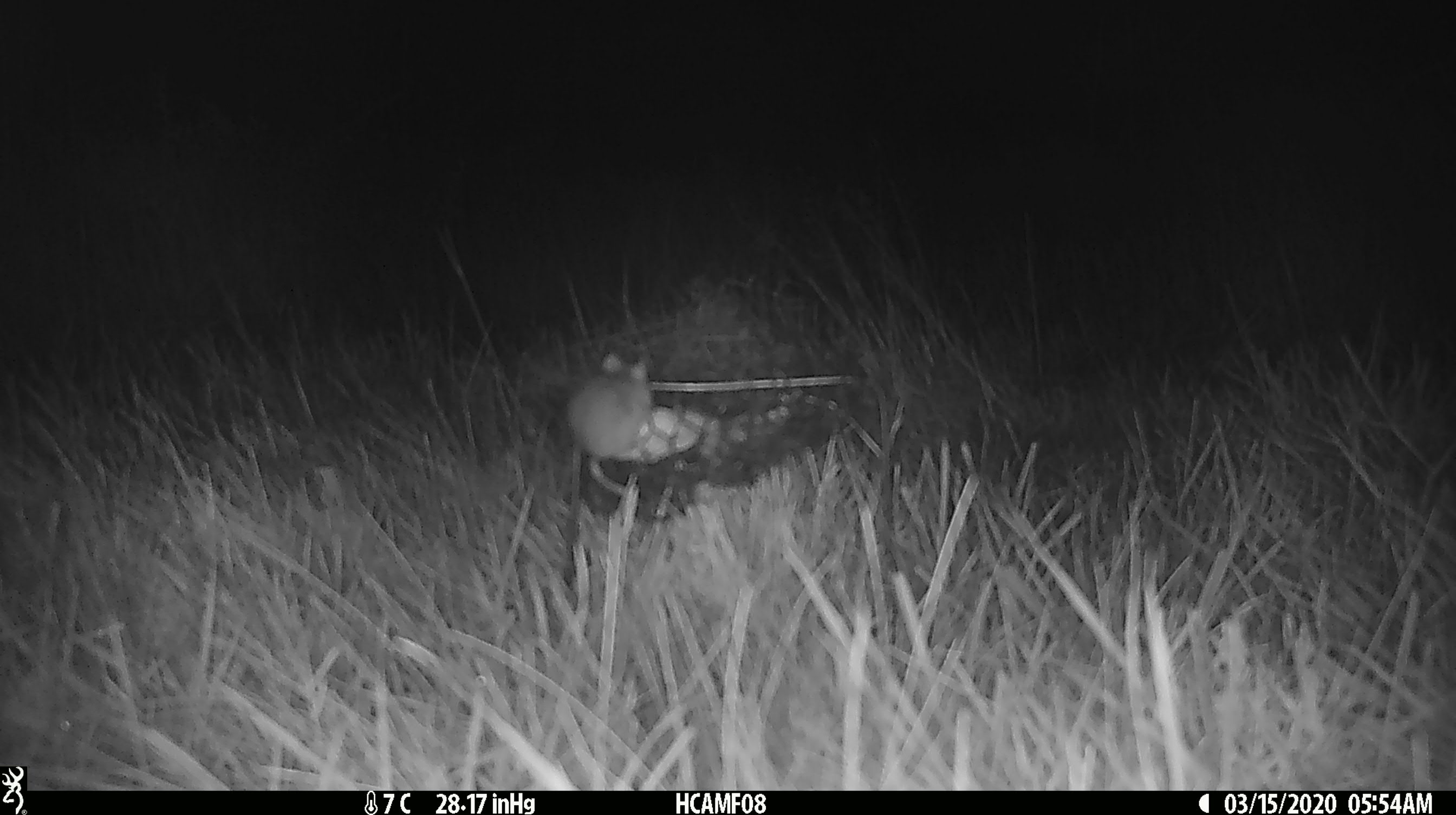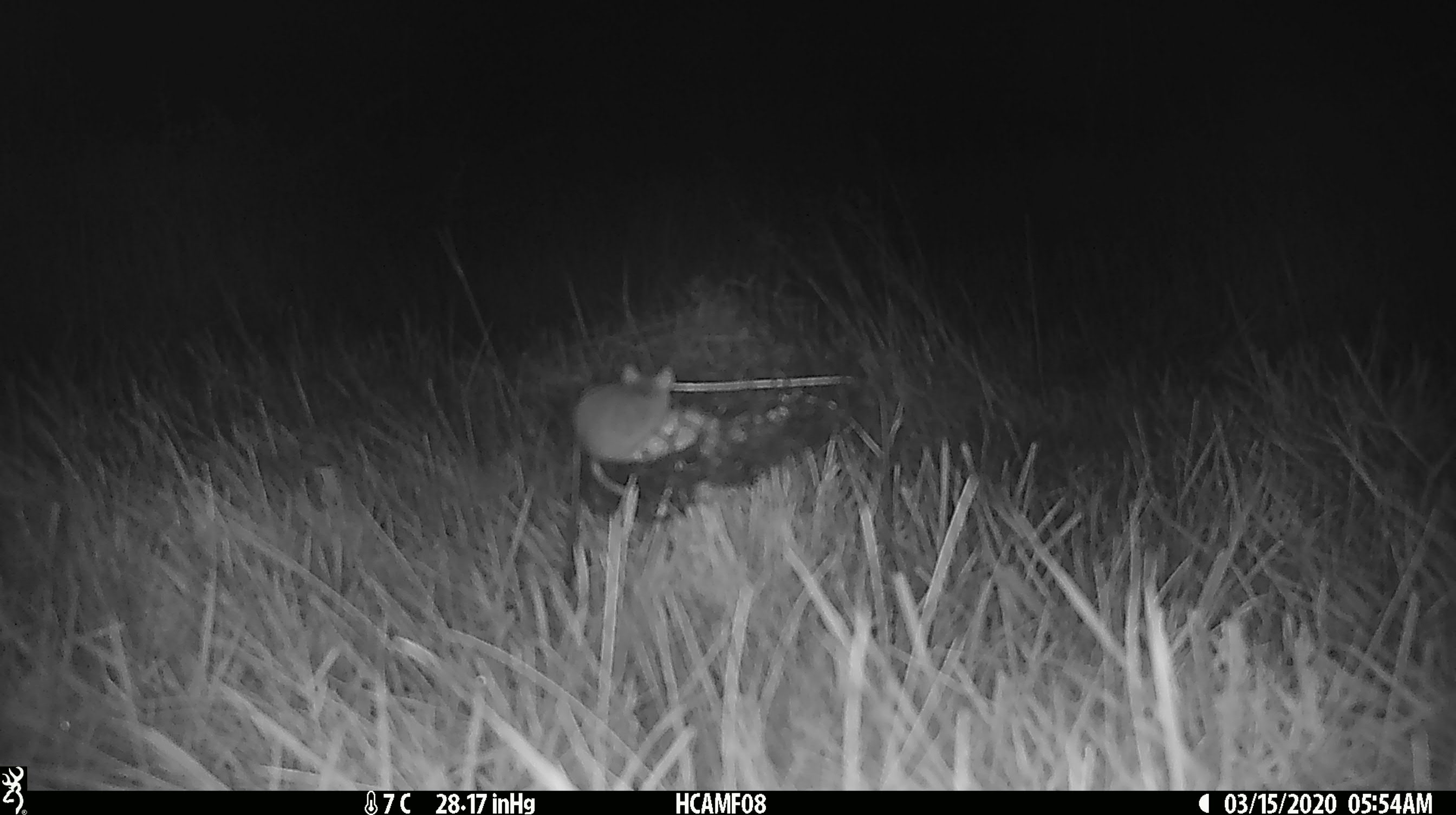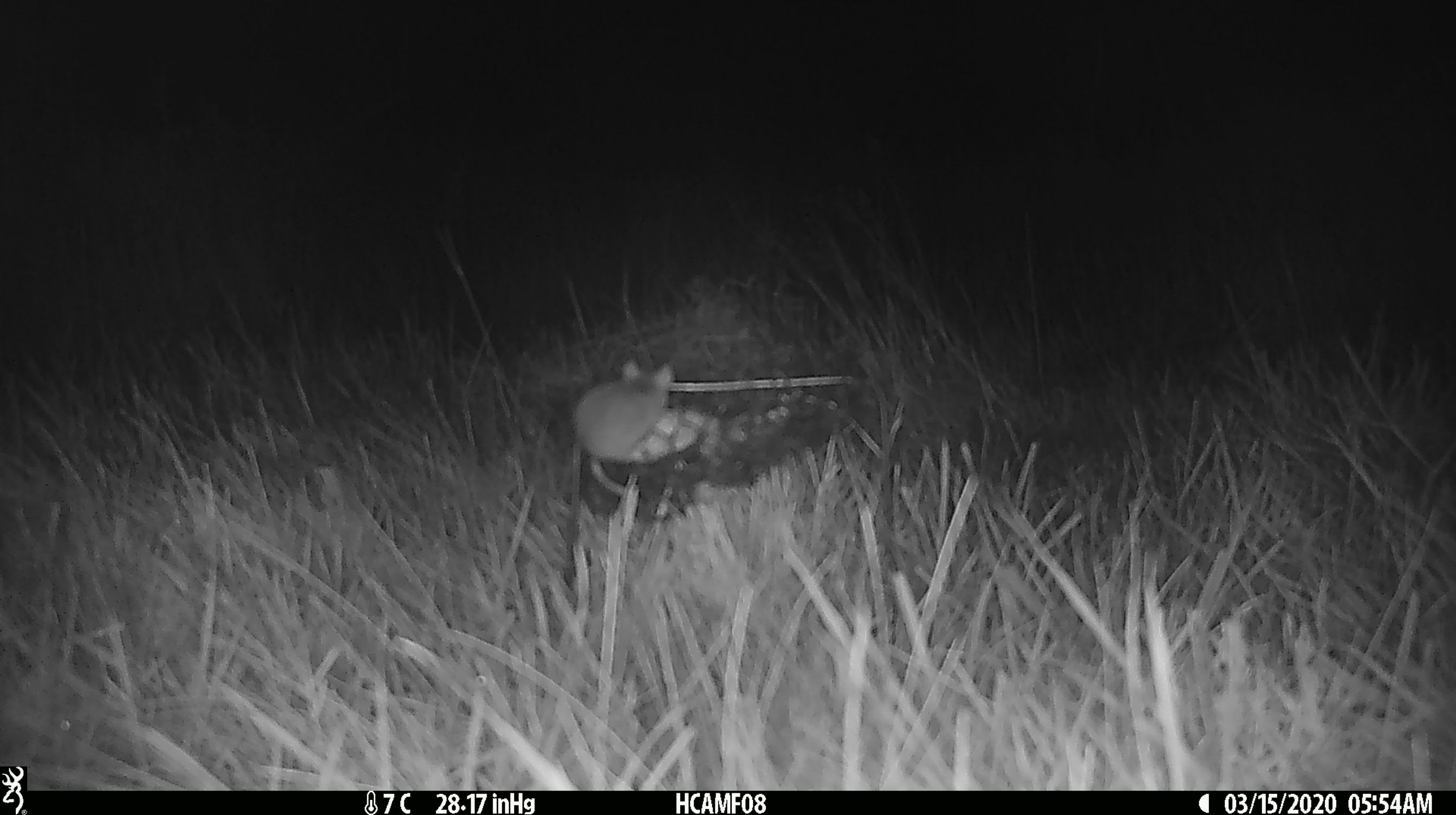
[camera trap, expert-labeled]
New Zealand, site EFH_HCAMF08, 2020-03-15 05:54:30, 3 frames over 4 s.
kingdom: Animalia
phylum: Chordata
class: Mammalia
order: Rodentia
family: Muridae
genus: Mus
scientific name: Mus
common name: mouse